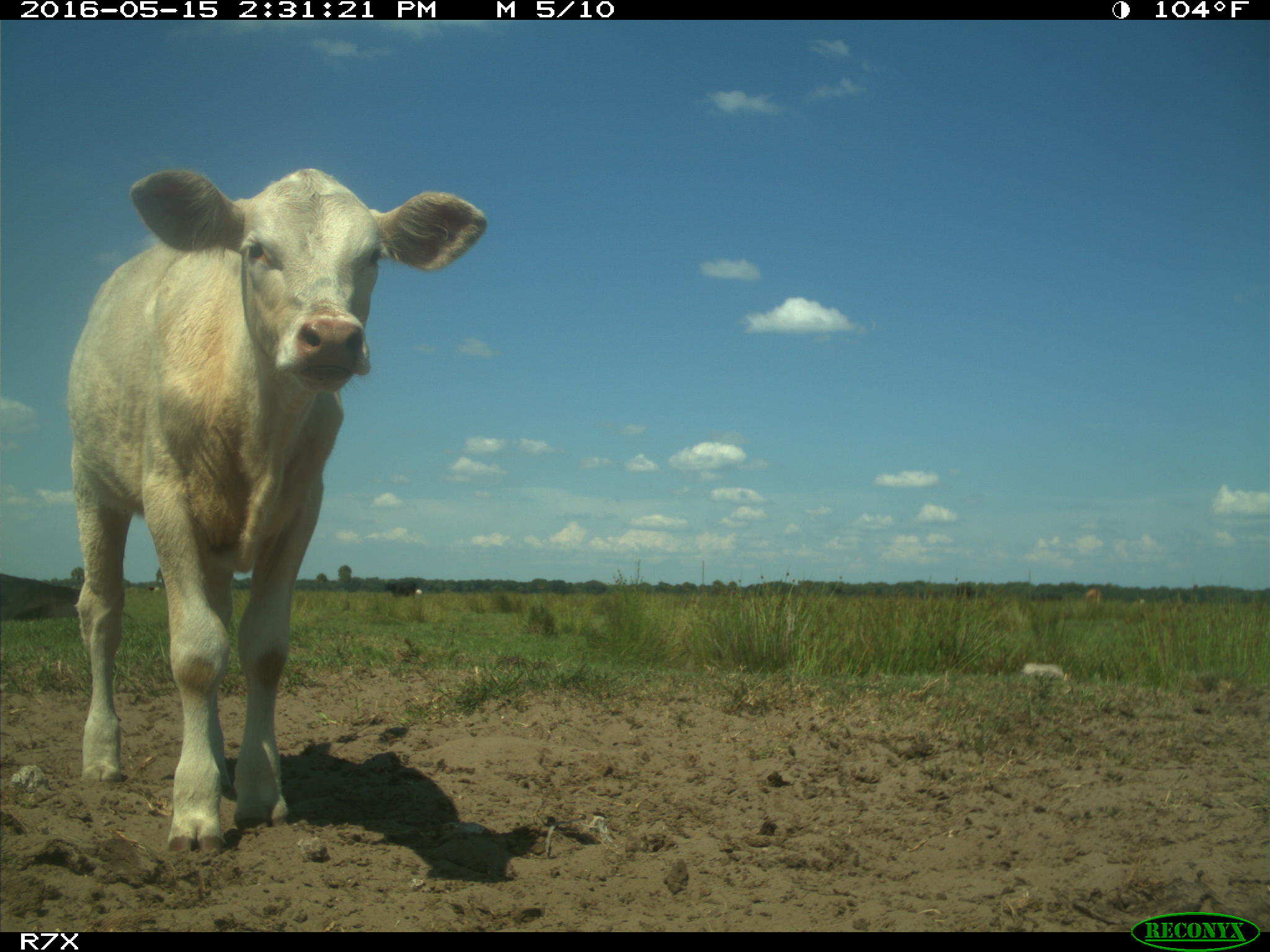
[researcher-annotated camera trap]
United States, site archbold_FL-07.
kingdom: Animalia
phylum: Chordata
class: Mammalia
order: Artiodactyla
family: Bovidae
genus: Bos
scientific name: Bos taurus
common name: domestic cow